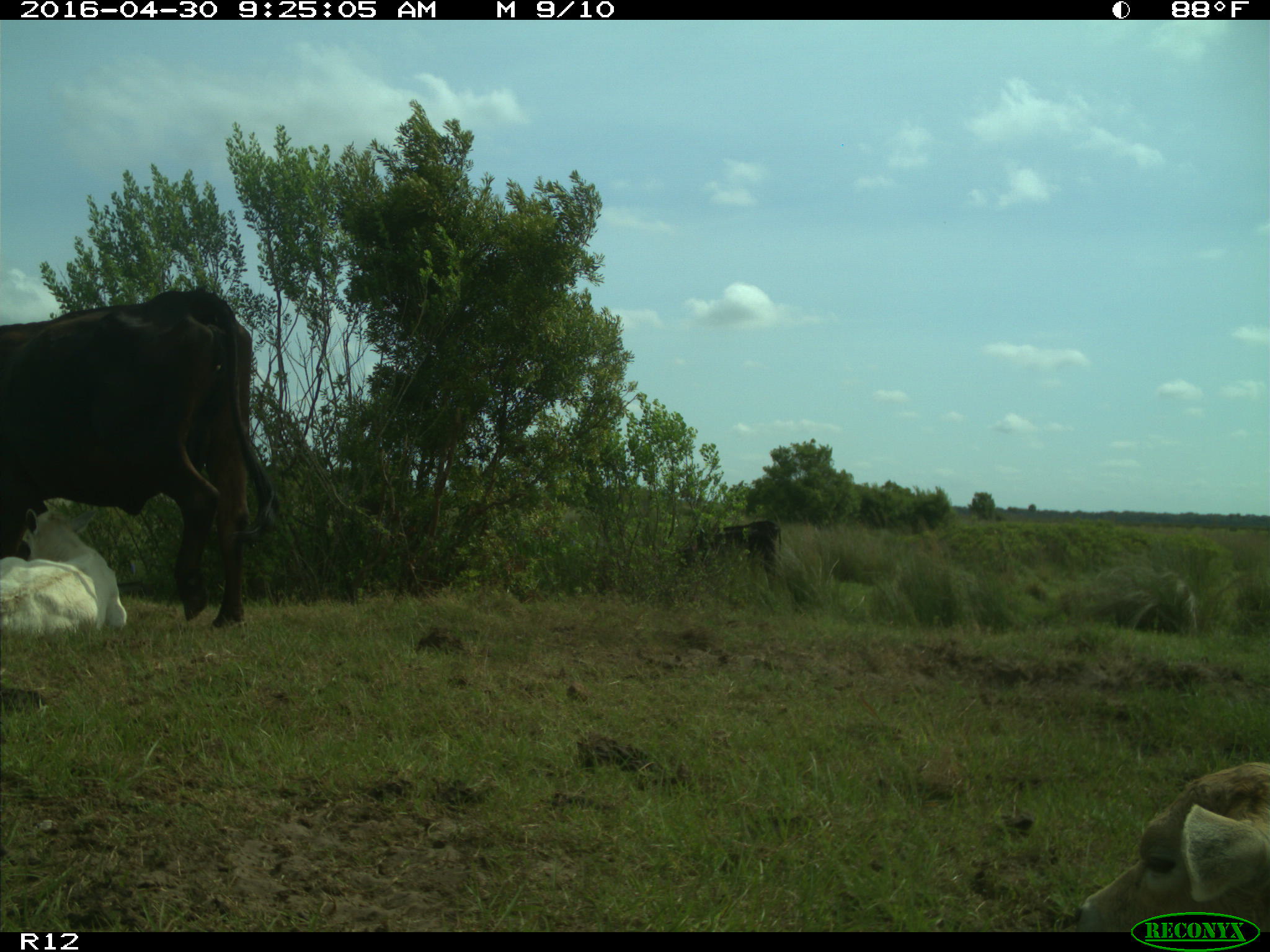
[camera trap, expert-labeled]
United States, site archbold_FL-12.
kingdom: Animalia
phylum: Chordata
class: Mammalia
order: Artiodactyla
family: Bovidae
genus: Bos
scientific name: Bos taurus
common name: domestic cow